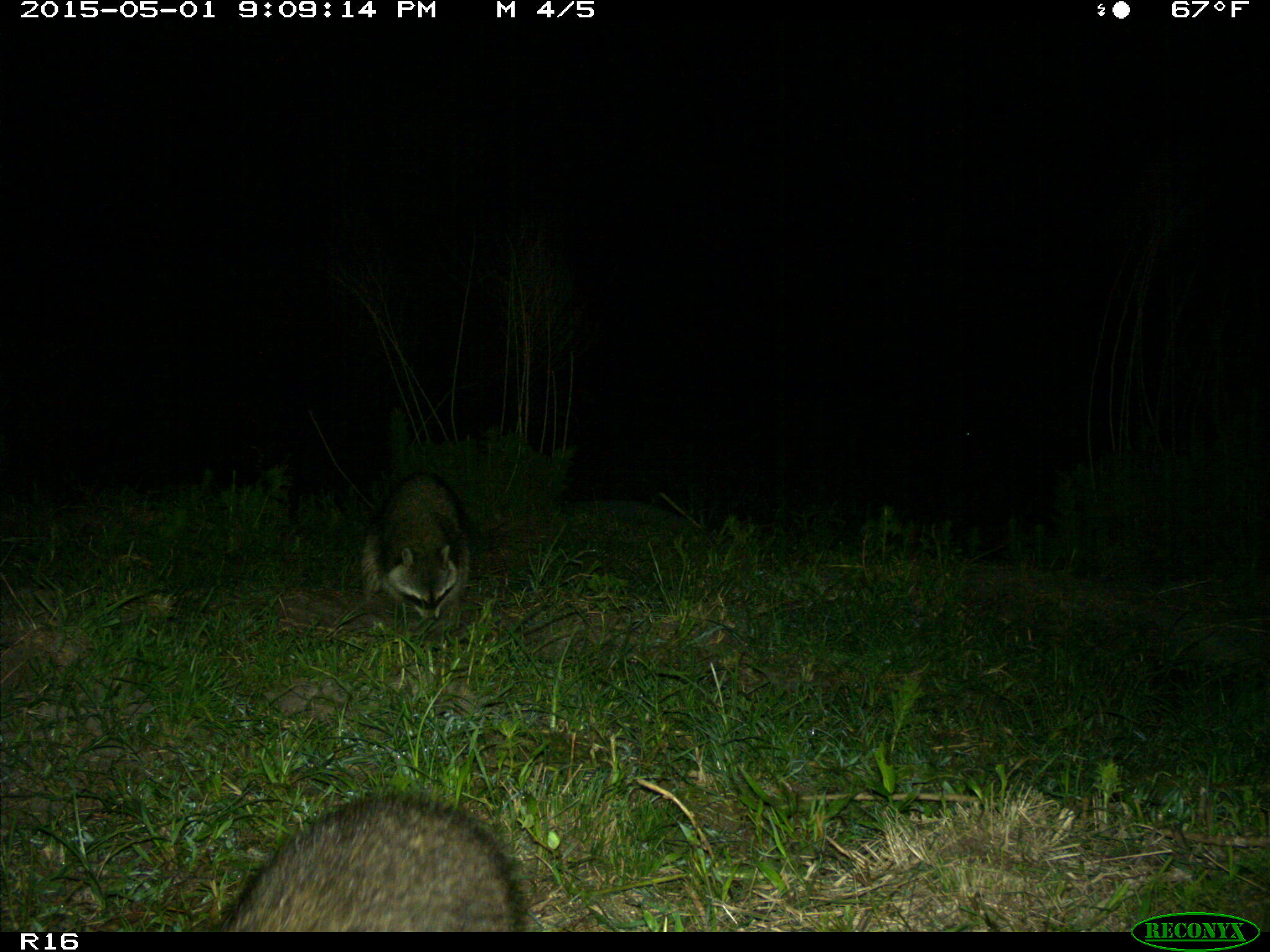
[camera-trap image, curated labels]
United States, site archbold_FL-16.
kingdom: Animalia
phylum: Chordata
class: Mammalia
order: Carnivora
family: Procyonidae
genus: Procyon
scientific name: Procyon lotor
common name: common raccoon